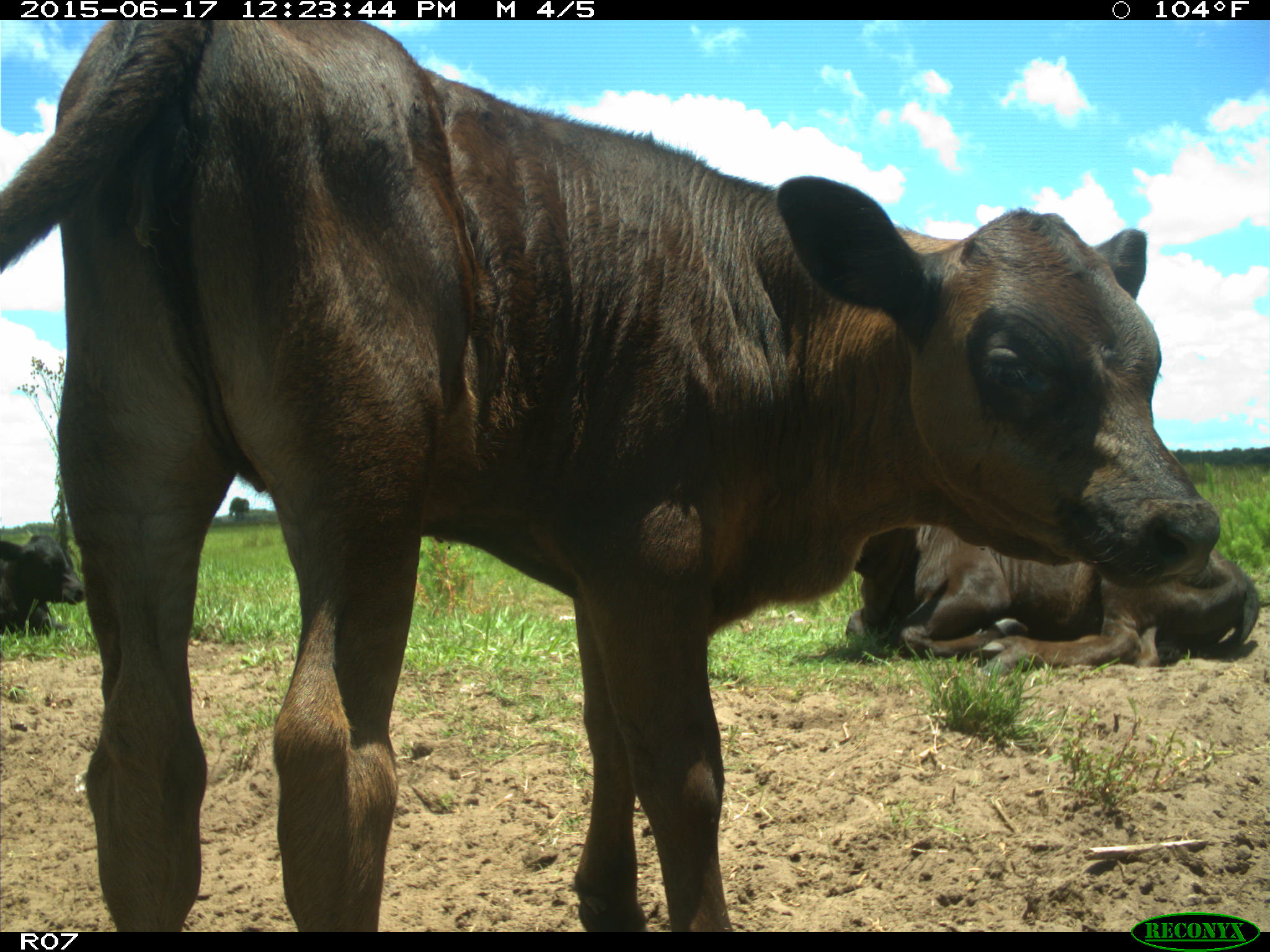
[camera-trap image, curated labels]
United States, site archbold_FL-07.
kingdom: Animalia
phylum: Chordata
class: Mammalia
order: Artiodactyla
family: Bovidae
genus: Bos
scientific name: Bos taurus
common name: domestic cow